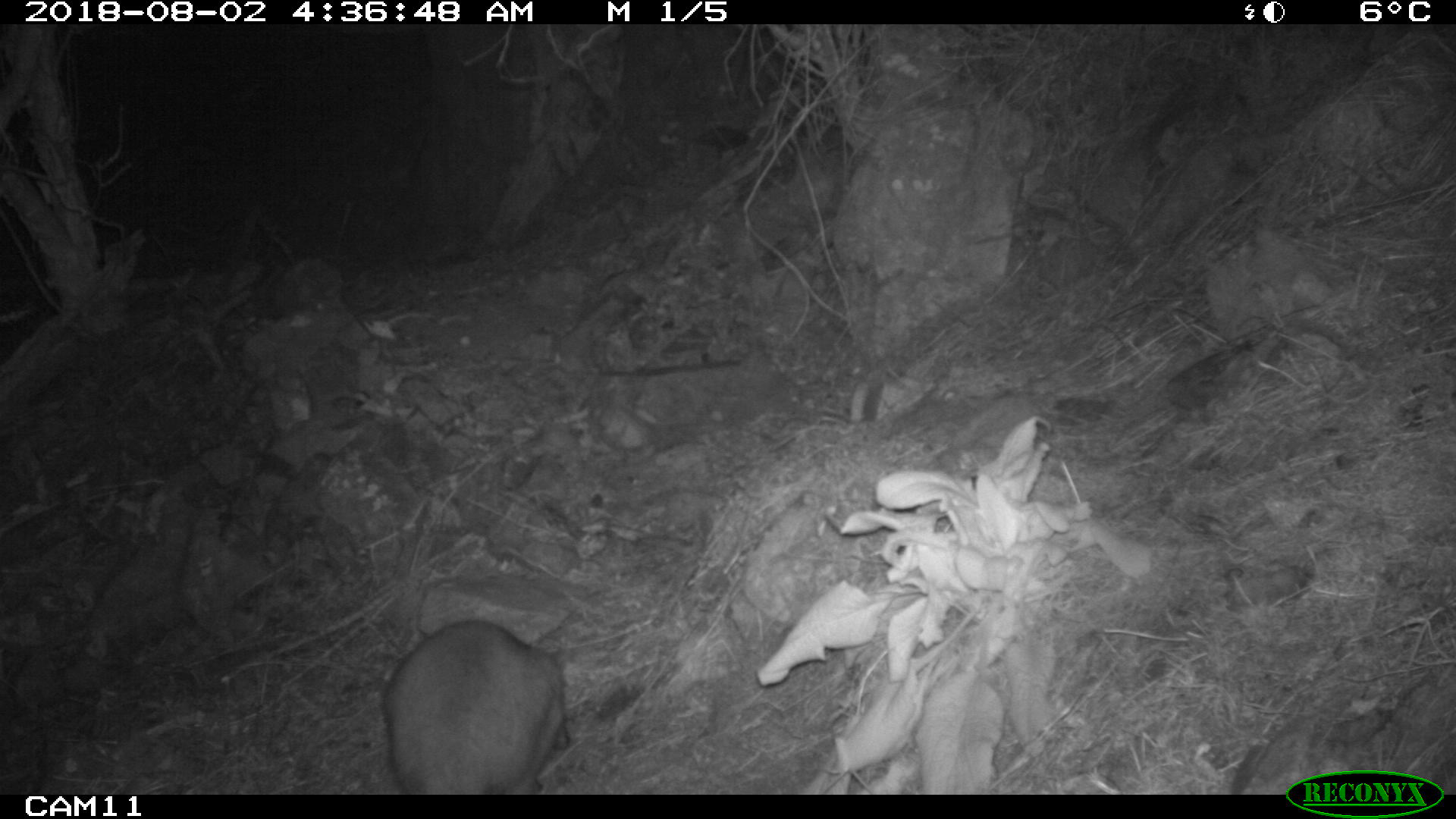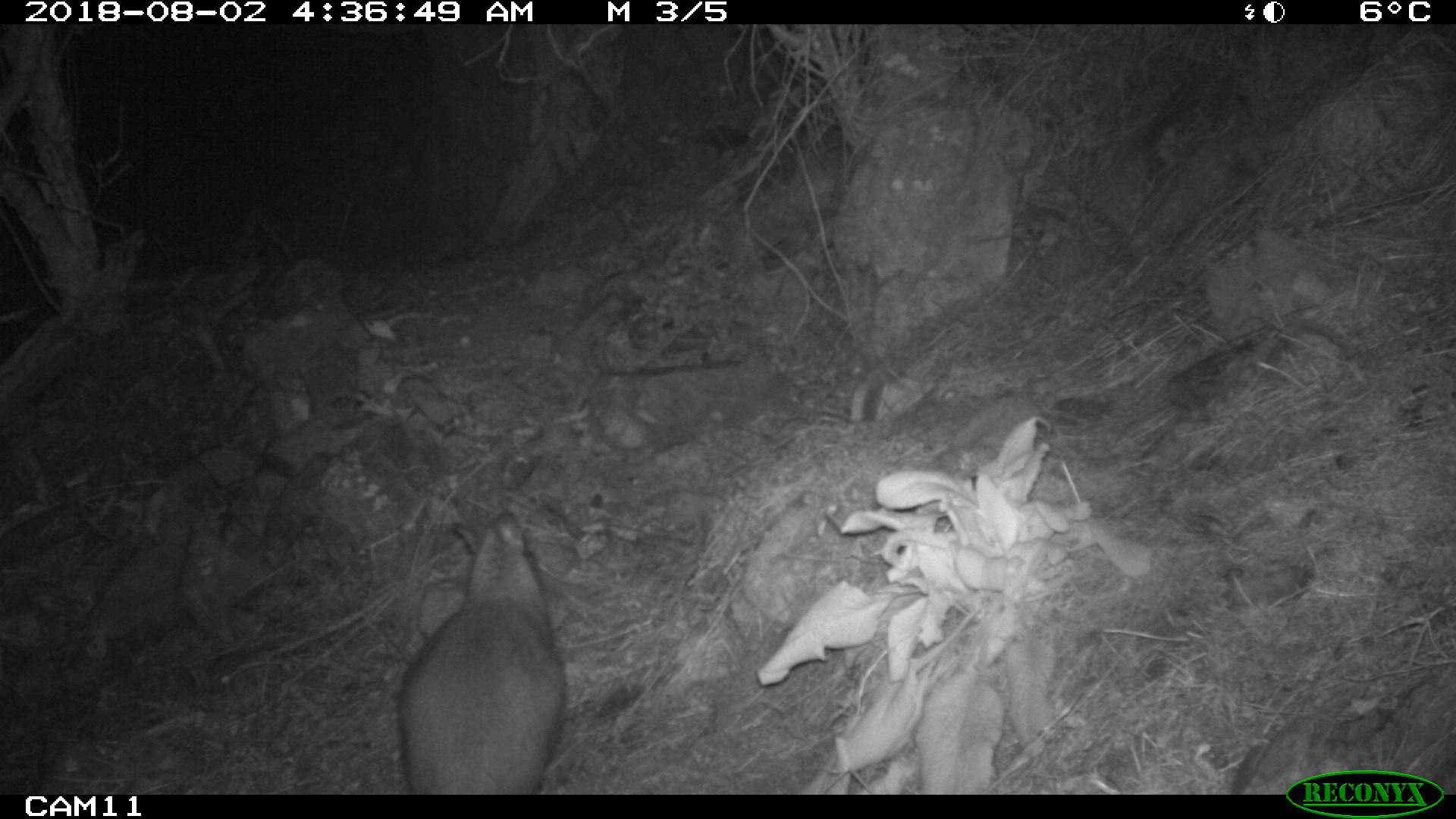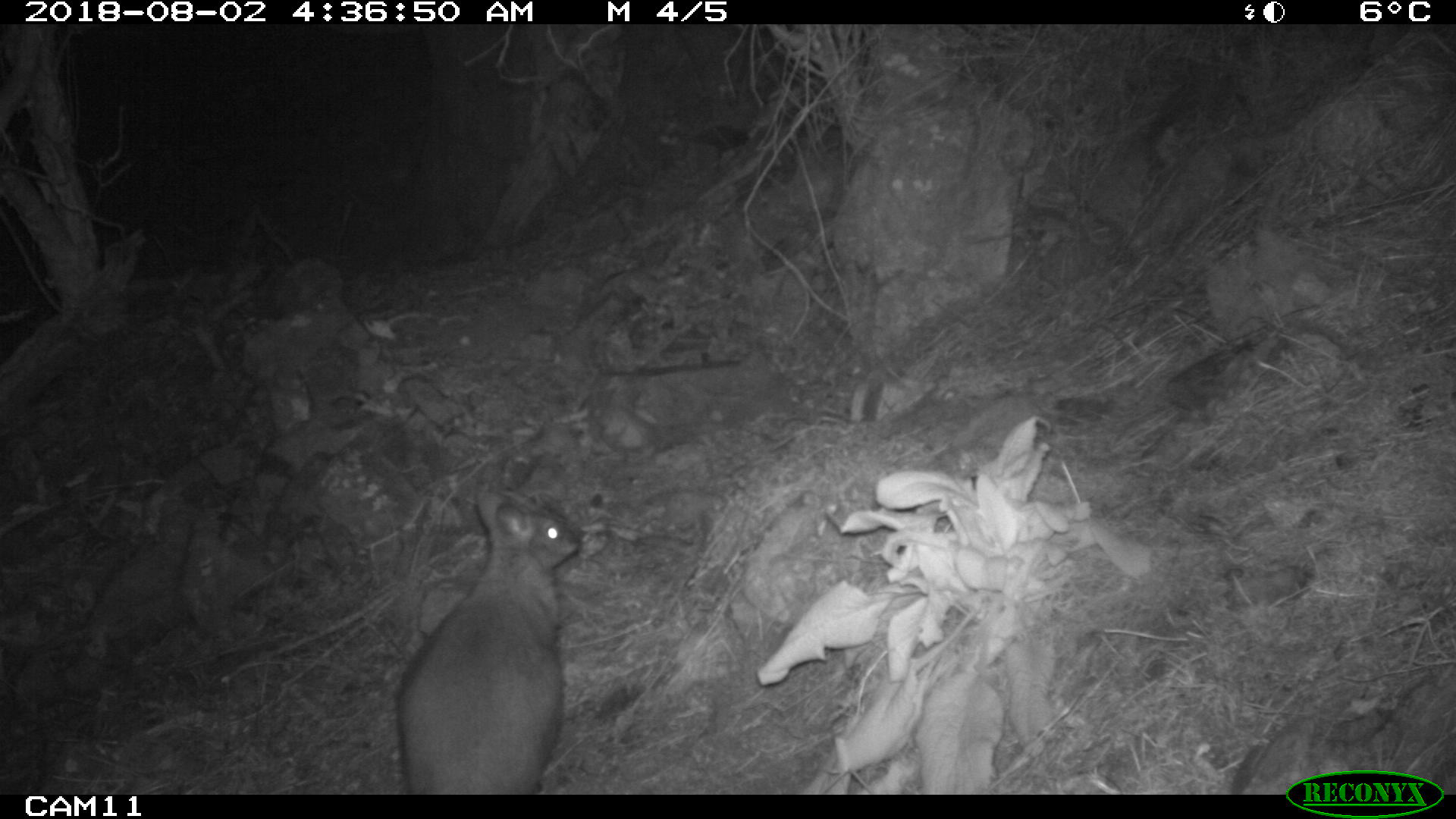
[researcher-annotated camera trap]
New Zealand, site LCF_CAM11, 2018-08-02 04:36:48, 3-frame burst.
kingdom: Animalia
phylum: Chordata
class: Mammalia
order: Diprotodontia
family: Macropodidae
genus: Notamacropus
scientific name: Notamacropus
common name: wallaby